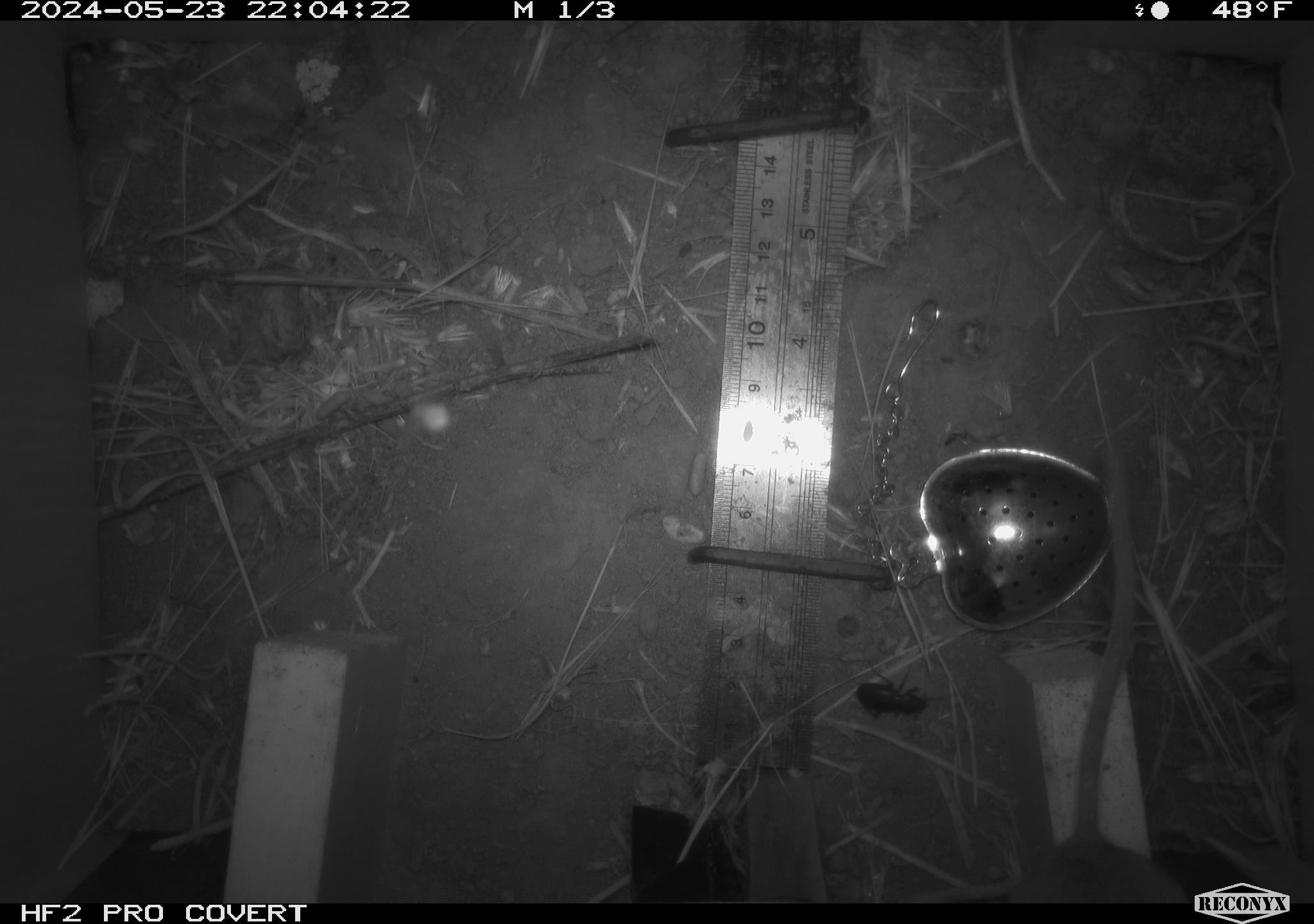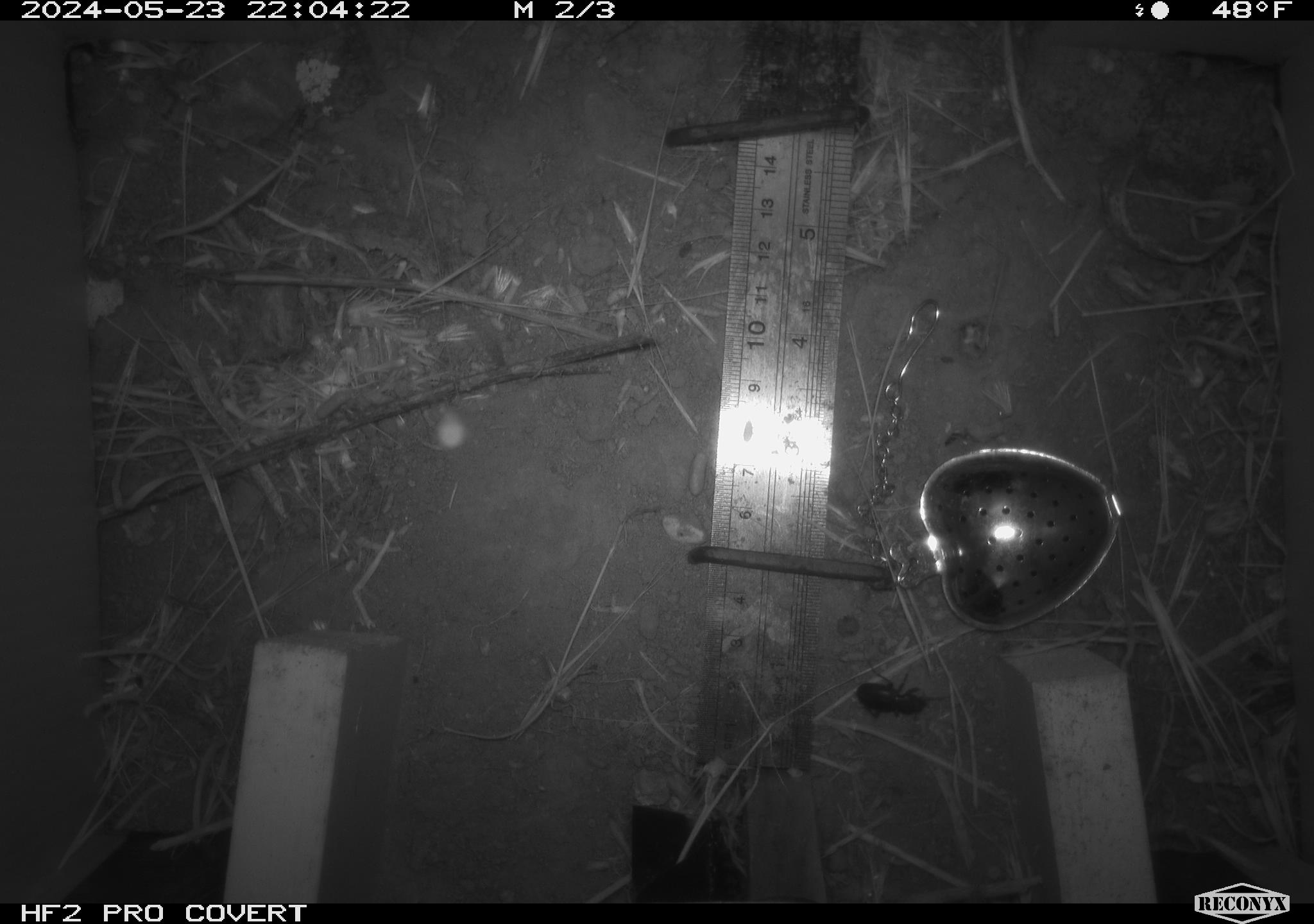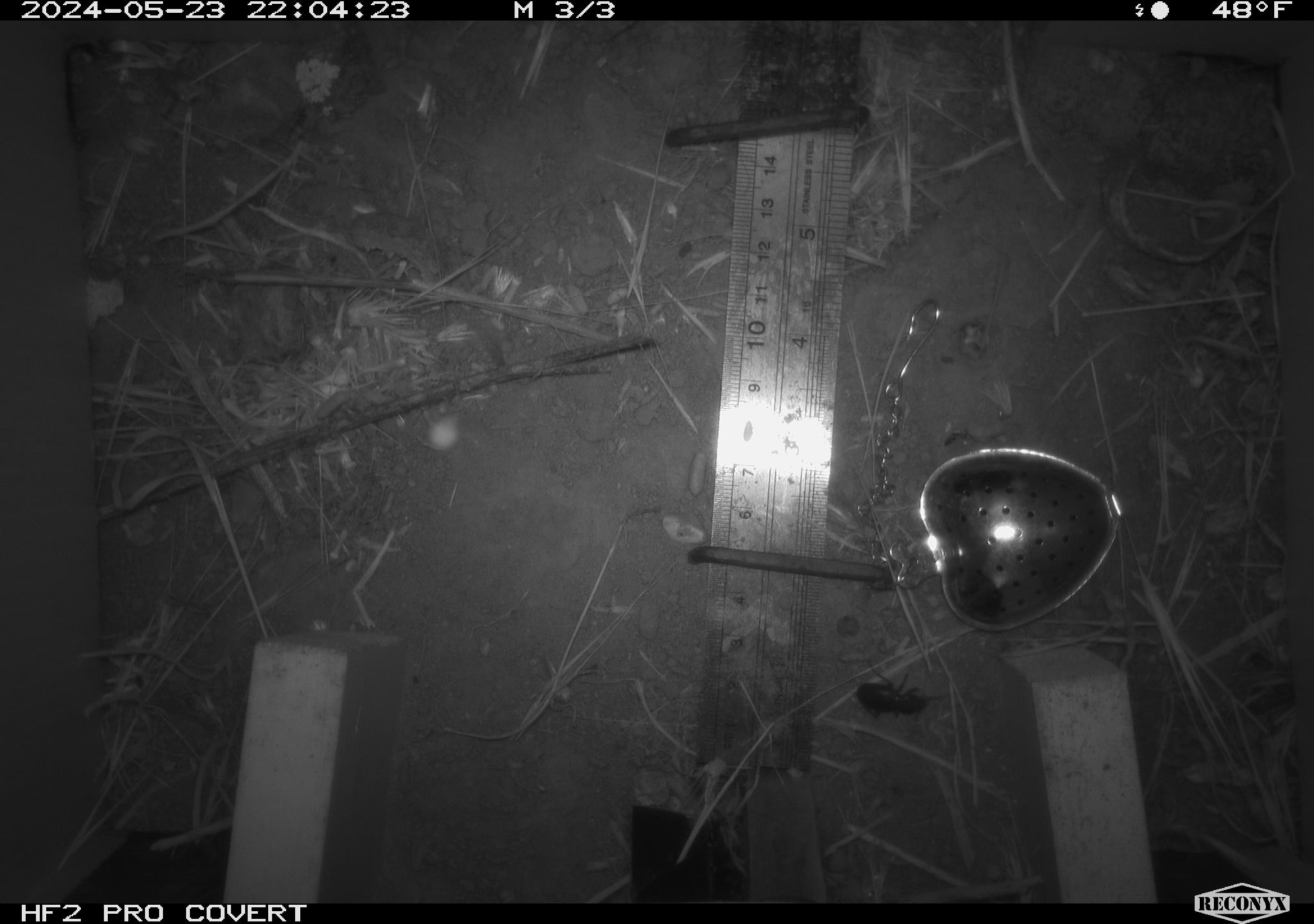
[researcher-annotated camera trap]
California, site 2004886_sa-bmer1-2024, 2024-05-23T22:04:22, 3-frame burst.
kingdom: Animalia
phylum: Chordata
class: Mammalia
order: Rodentia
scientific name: Rodentia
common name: mouse species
Mouse species (Rodentia).